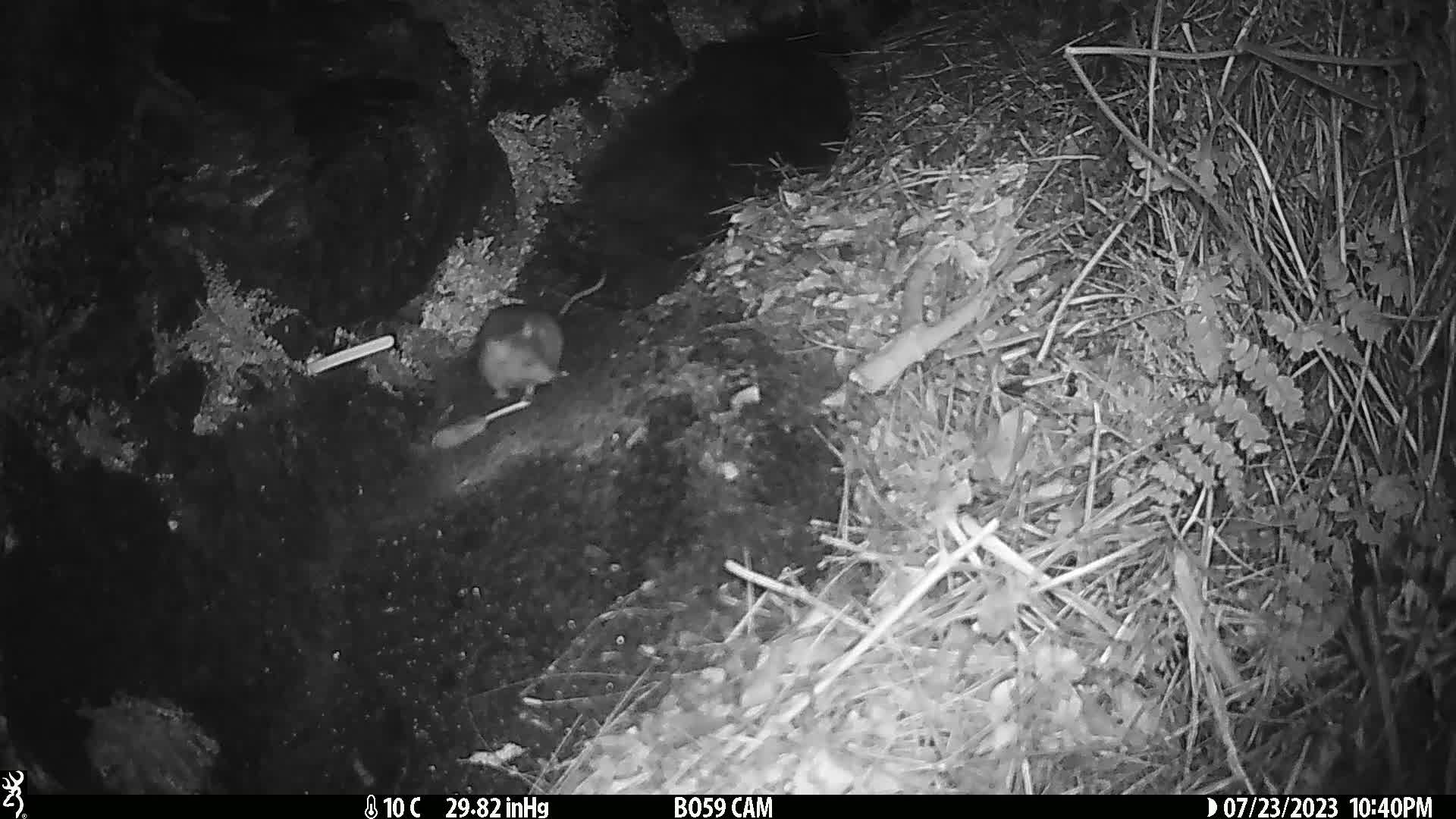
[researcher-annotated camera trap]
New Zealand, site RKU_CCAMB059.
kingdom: Animalia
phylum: Chordata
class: Mammalia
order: Rodentia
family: Muridae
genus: Rattus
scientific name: Rattus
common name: rat